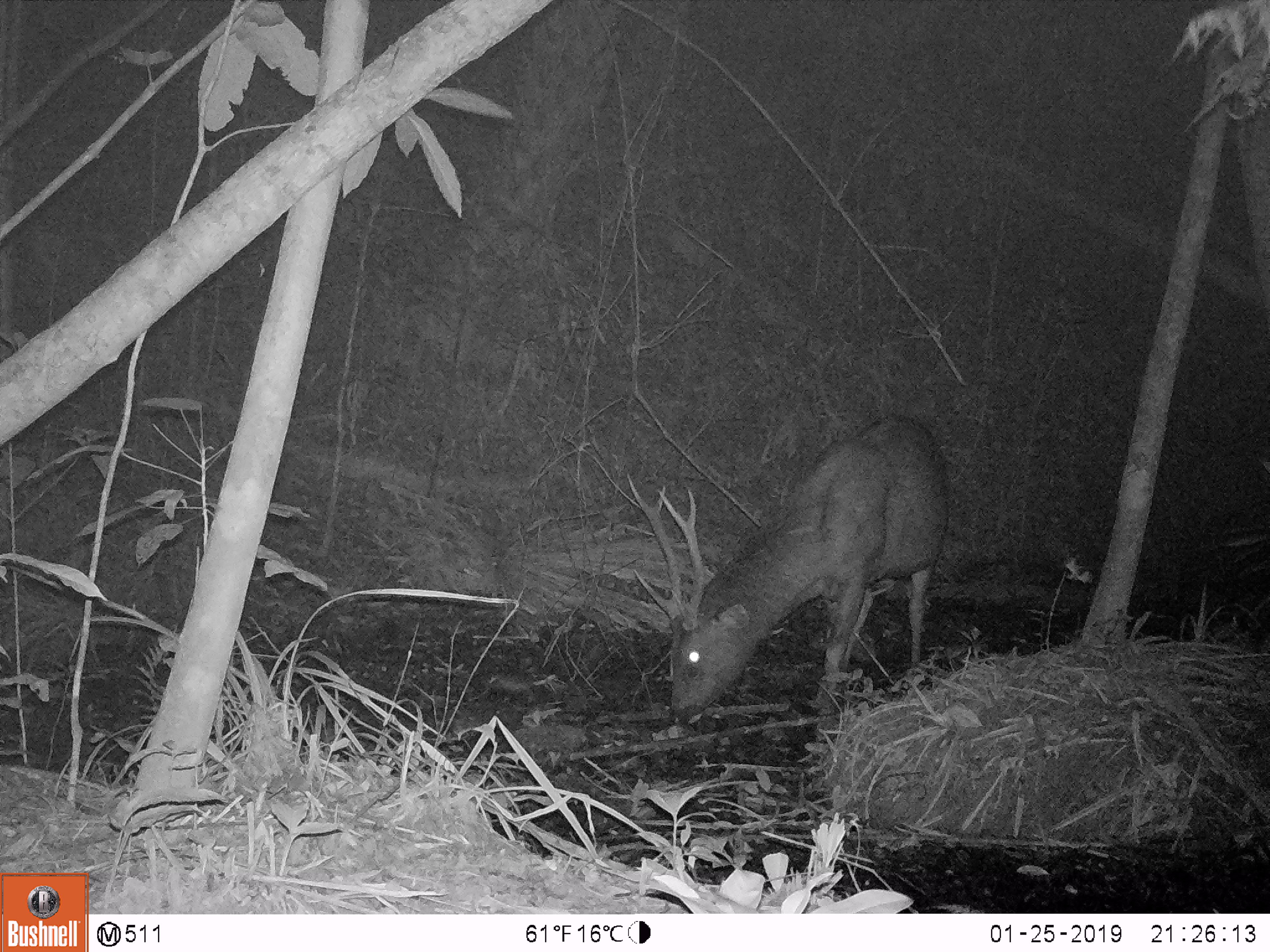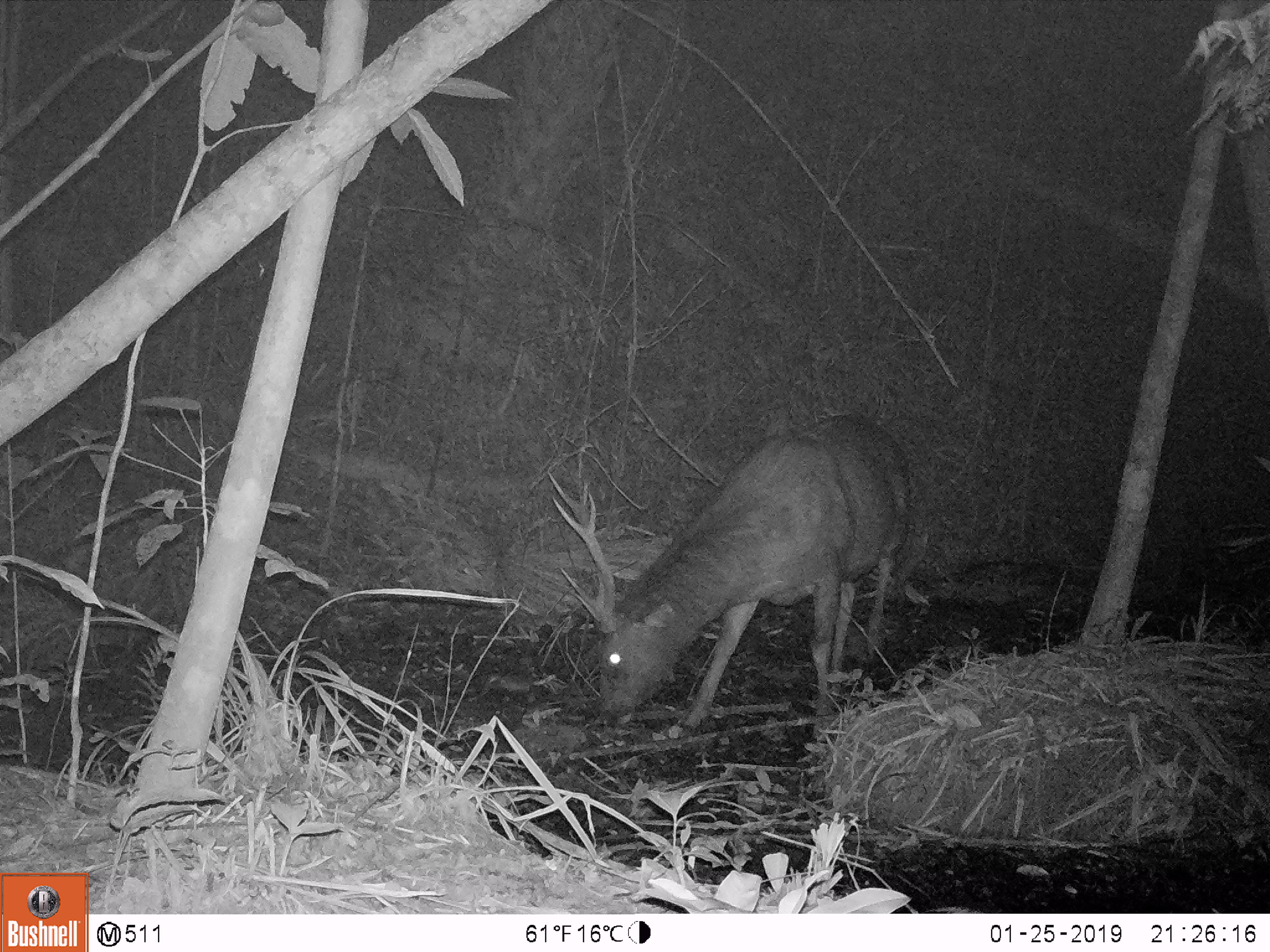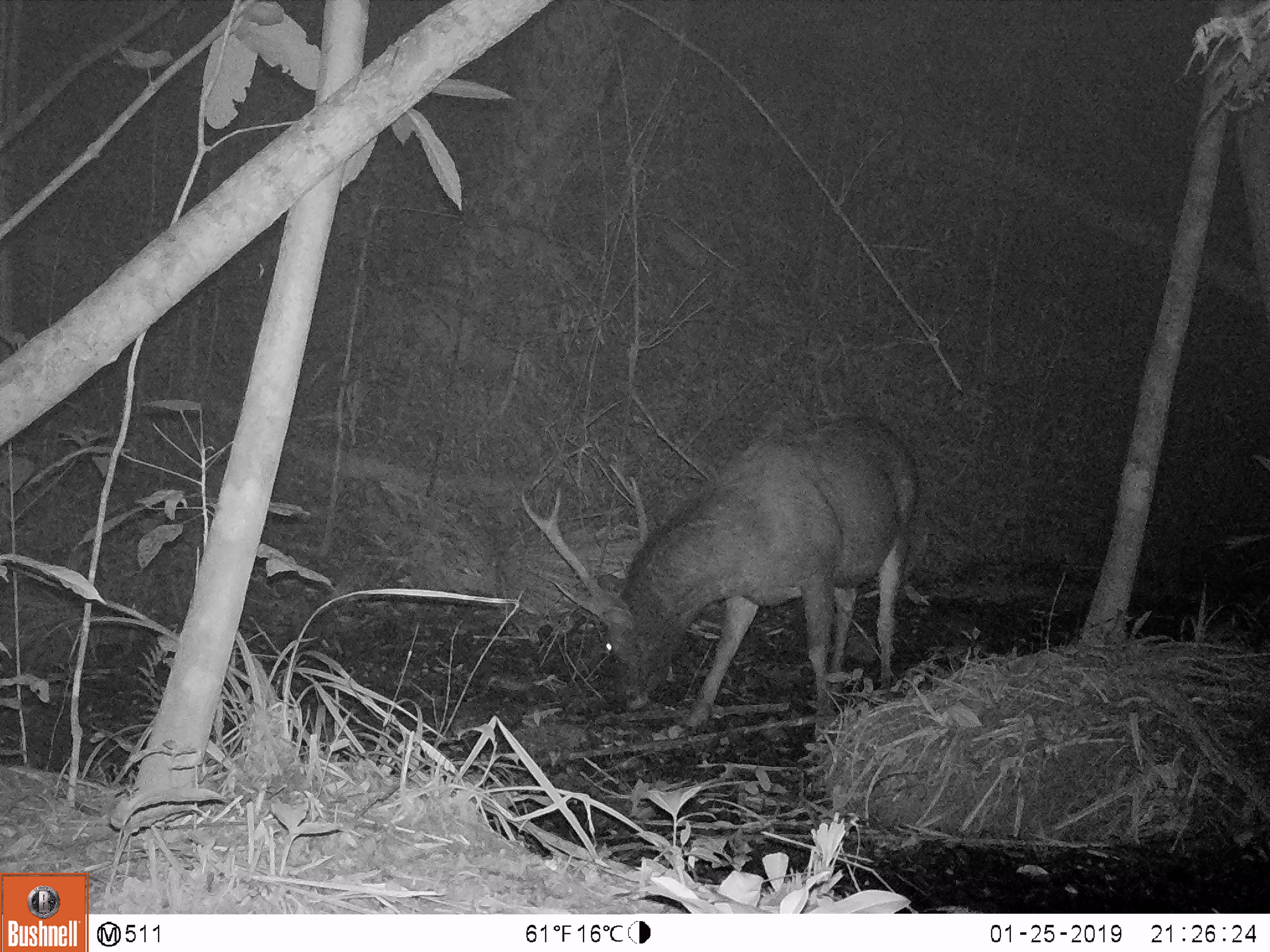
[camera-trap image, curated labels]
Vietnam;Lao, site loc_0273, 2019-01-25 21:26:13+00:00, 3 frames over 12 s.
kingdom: Animalia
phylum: Chordata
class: Mammalia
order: Artiodactyla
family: Cervidae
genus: Rusa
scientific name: Rusa unicolor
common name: sambar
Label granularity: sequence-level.